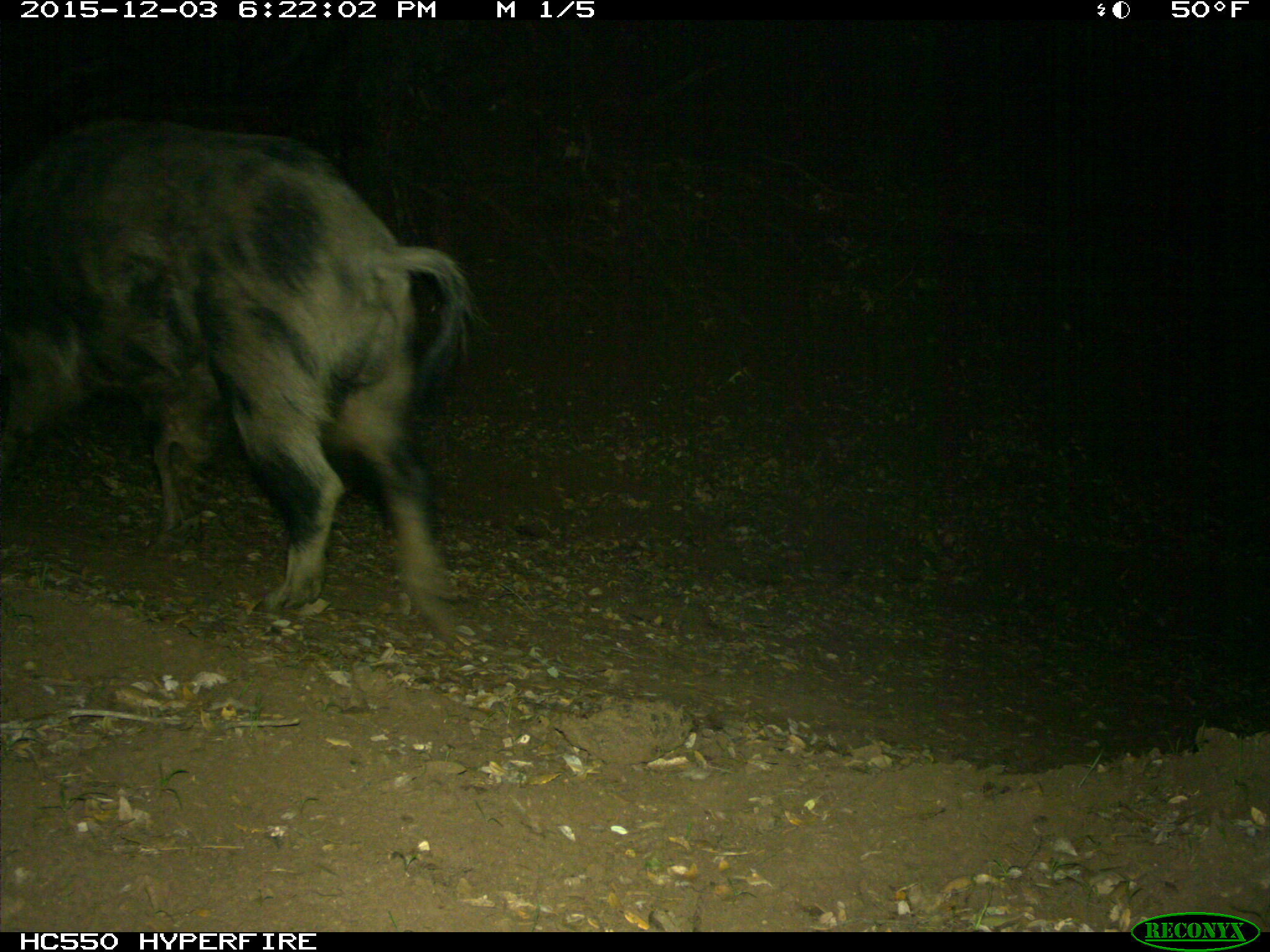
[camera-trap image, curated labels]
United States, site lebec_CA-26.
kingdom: Animalia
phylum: Chordata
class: Mammalia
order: Artiodactyla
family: Suidae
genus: Sus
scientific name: Sus scrofa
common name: wild boar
Sus scrofa (wild boar).